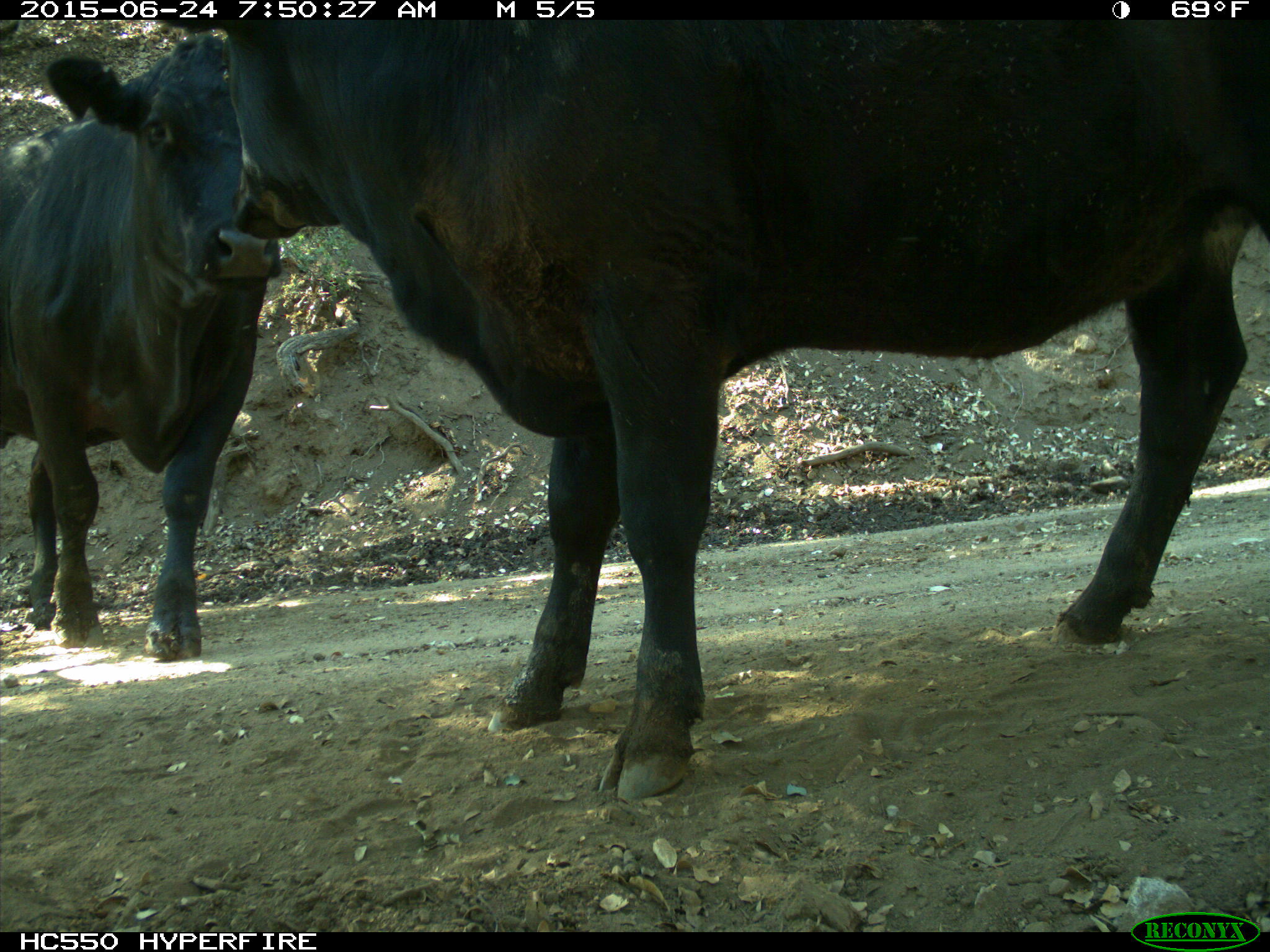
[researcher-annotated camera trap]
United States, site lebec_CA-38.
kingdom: Animalia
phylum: Chordata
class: Mammalia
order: Artiodactyla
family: Bovidae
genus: Bos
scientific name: Bos taurus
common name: domestic cow